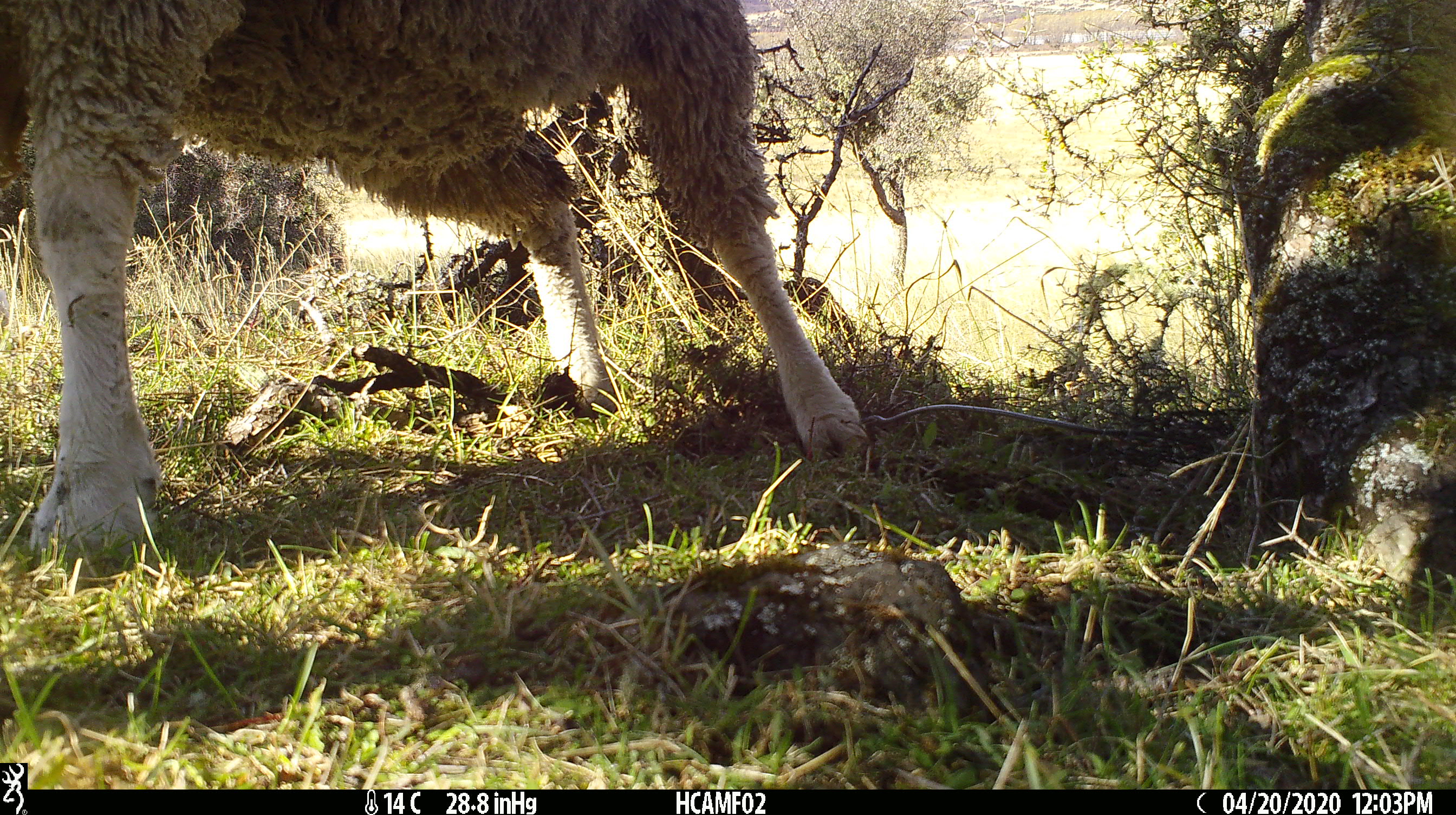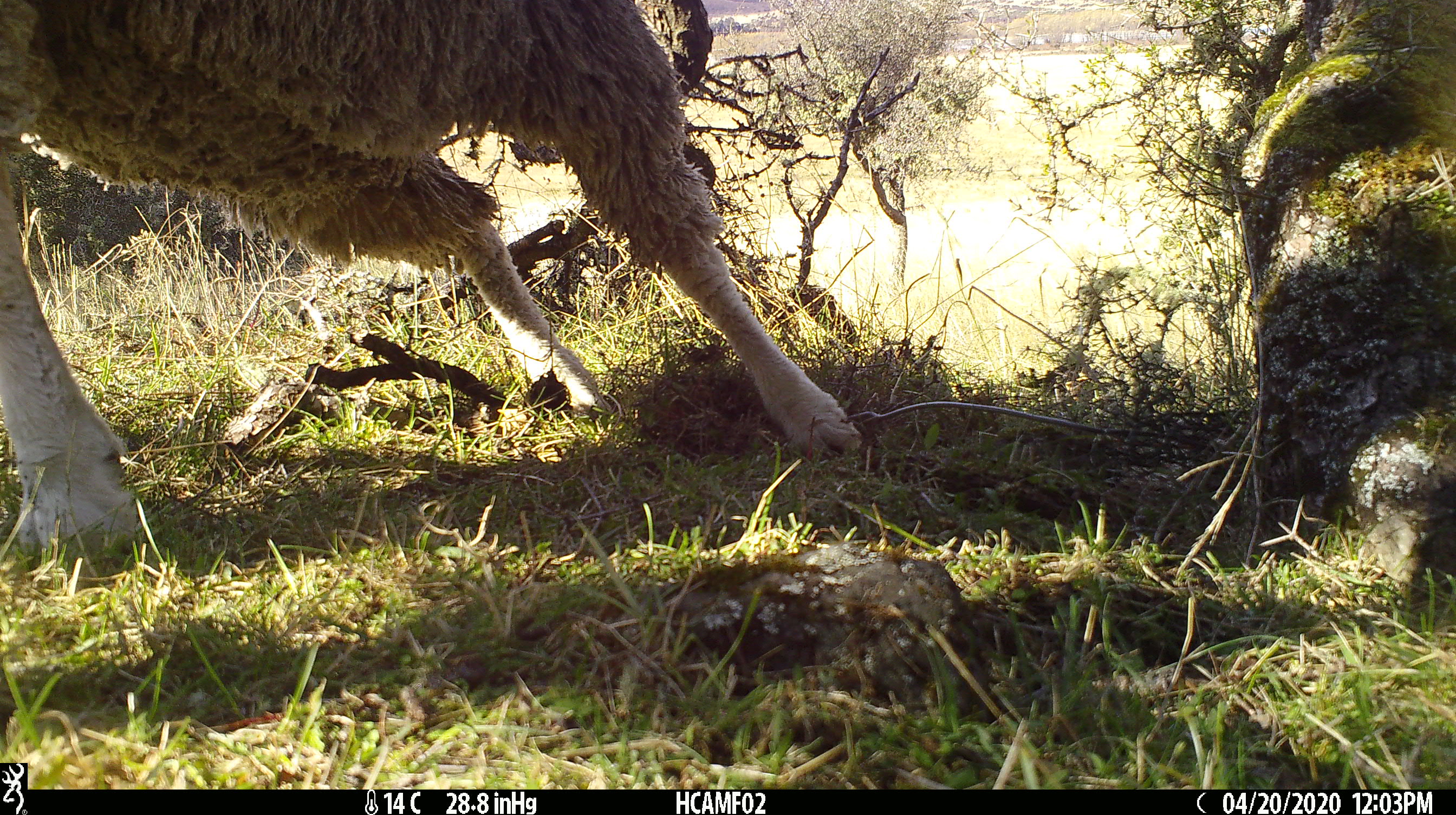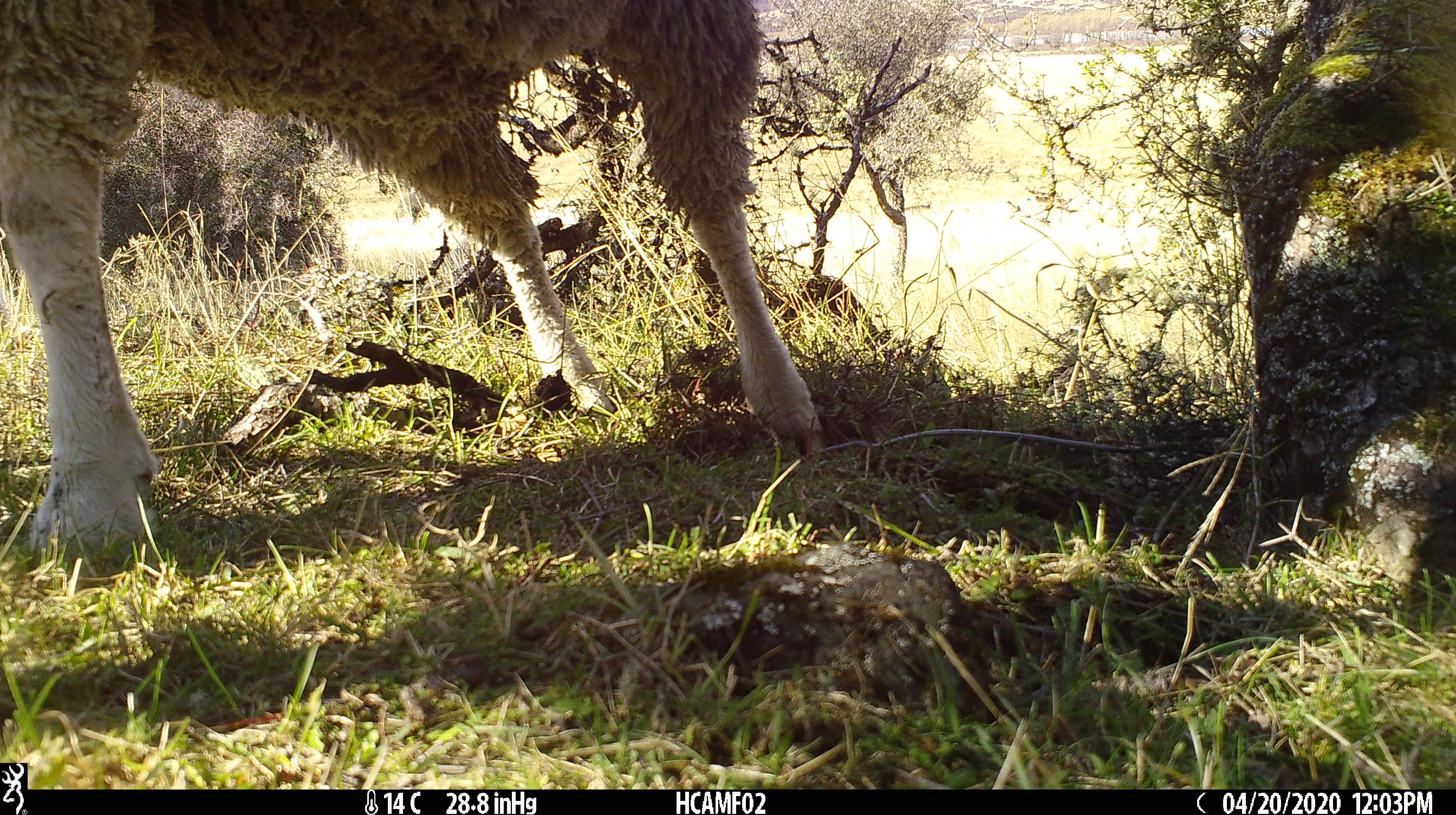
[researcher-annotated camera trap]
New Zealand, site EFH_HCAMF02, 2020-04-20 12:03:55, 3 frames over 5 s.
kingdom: Animalia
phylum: Chordata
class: Mammalia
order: Artiodactyla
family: Bovidae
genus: Ovis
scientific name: Ovis aries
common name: domestic sheep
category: sheep